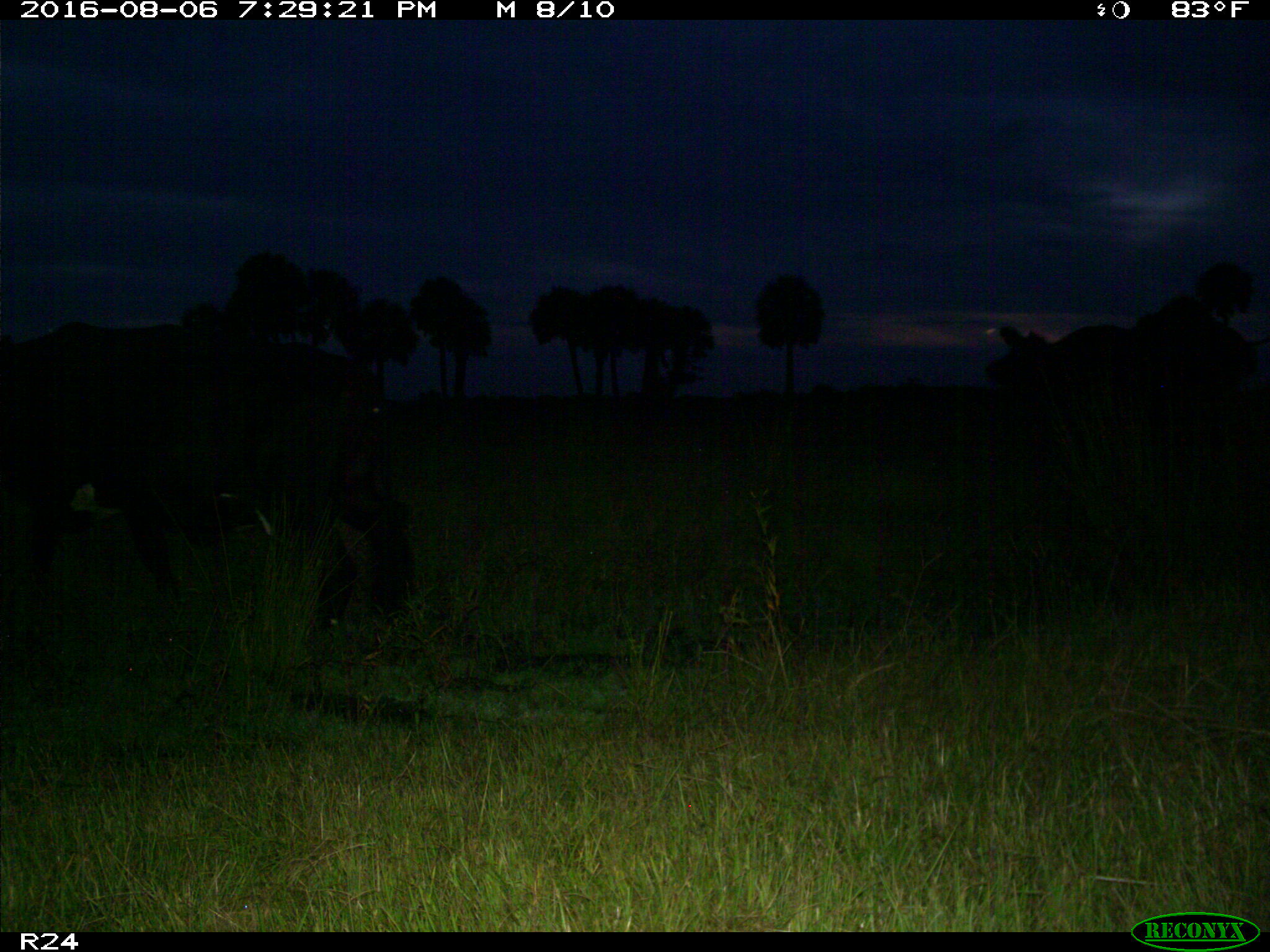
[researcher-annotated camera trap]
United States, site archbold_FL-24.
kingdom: Animalia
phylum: Chordata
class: Mammalia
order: Artiodactyla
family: Bovidae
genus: Bos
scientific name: Bos taurus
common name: domestic cow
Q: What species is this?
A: Bos taurus (domestic cow).